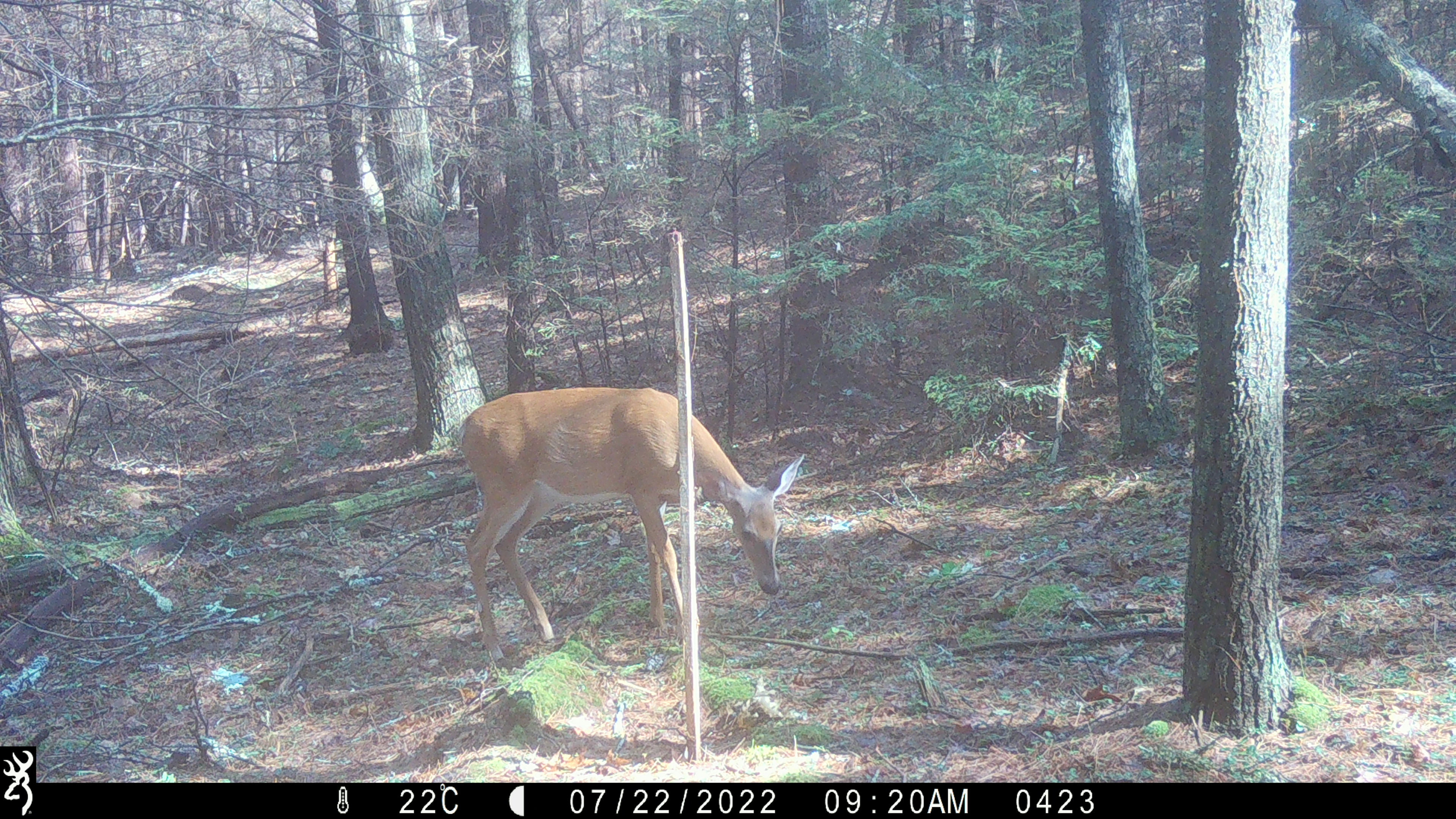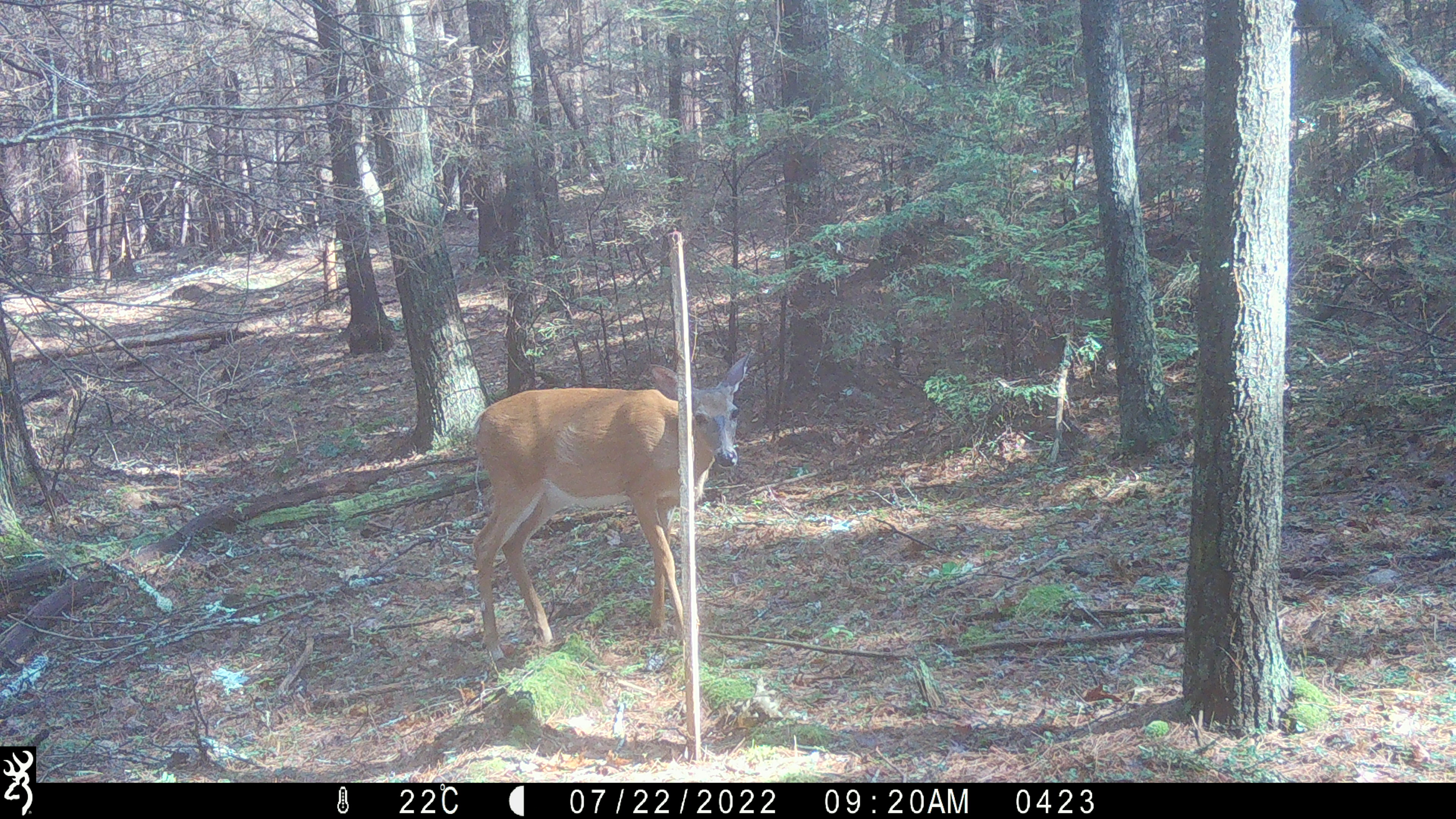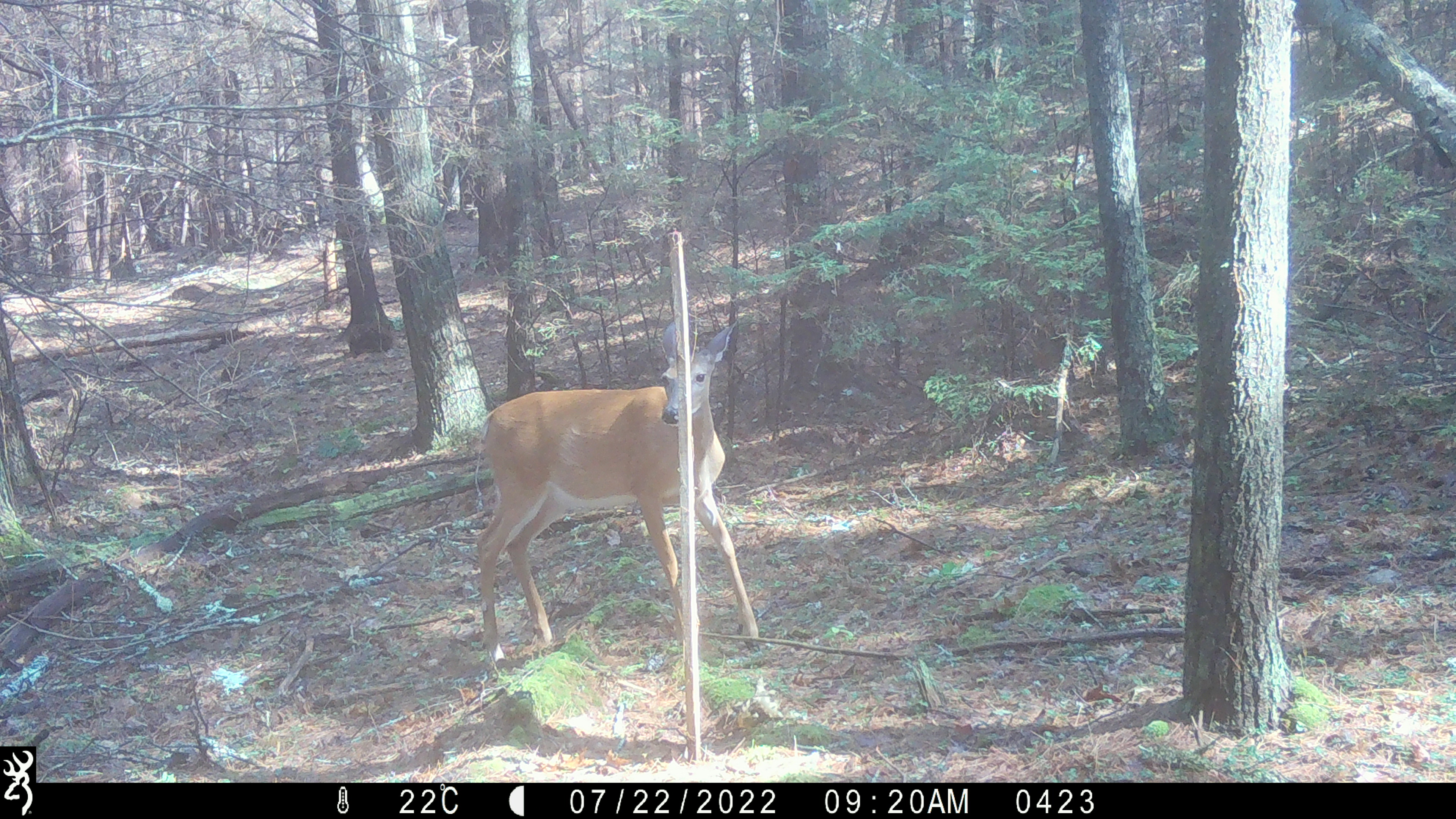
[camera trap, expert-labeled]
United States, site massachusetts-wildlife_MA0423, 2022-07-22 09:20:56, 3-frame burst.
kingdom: Animalia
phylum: Chordata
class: Mammalia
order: Artiodactyla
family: Cervidae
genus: Odocoileus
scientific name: Odocoileus virginianus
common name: white-tailed deer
White-tailed deer (Odocoileus virginianus).